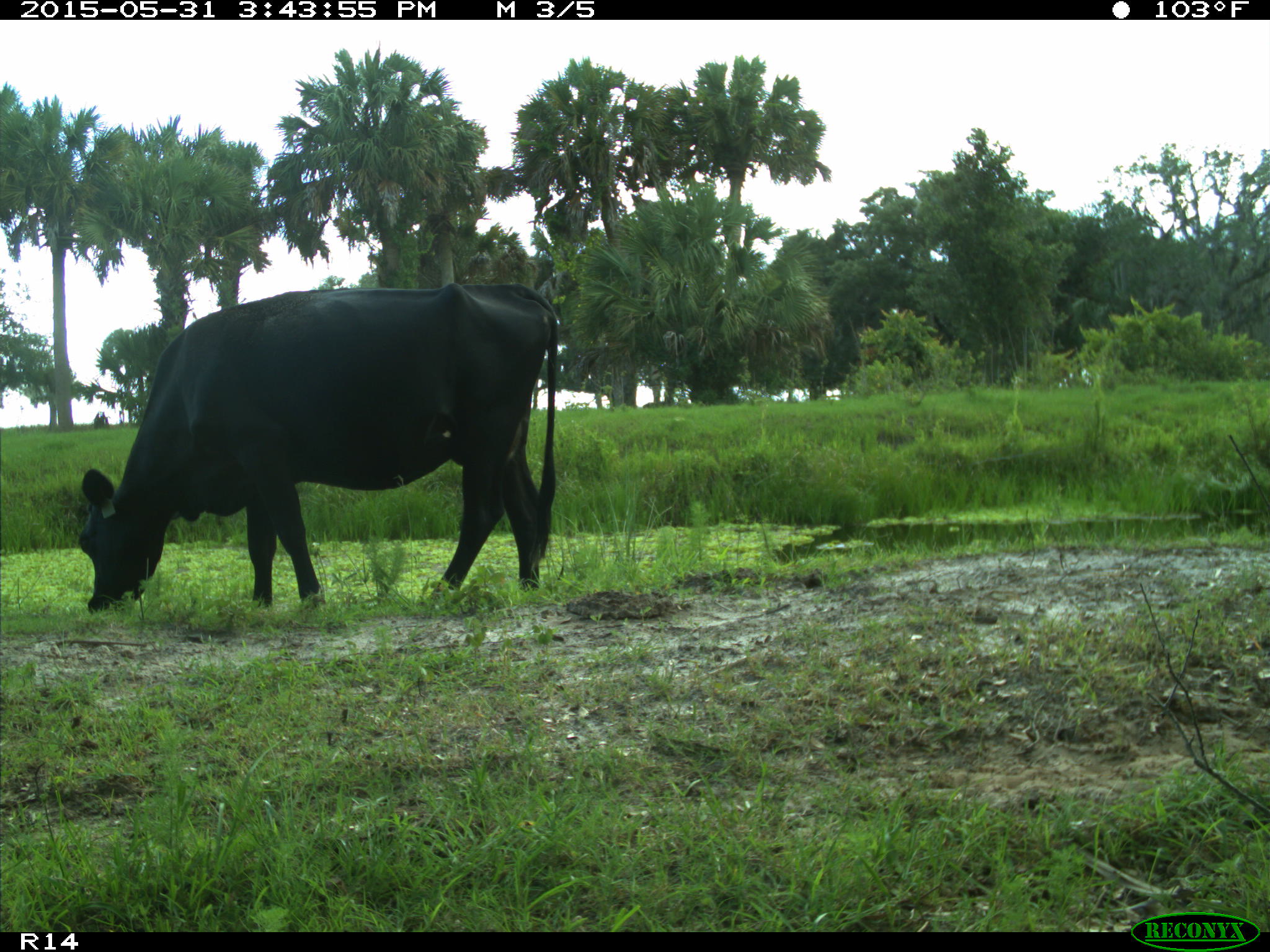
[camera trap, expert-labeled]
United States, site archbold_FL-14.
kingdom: Animalia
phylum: Chordata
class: Mammalia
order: Artiodactyla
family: Bovidae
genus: Bos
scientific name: Bos taurus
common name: domestic cow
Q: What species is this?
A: Bos taurus (domestic cow).